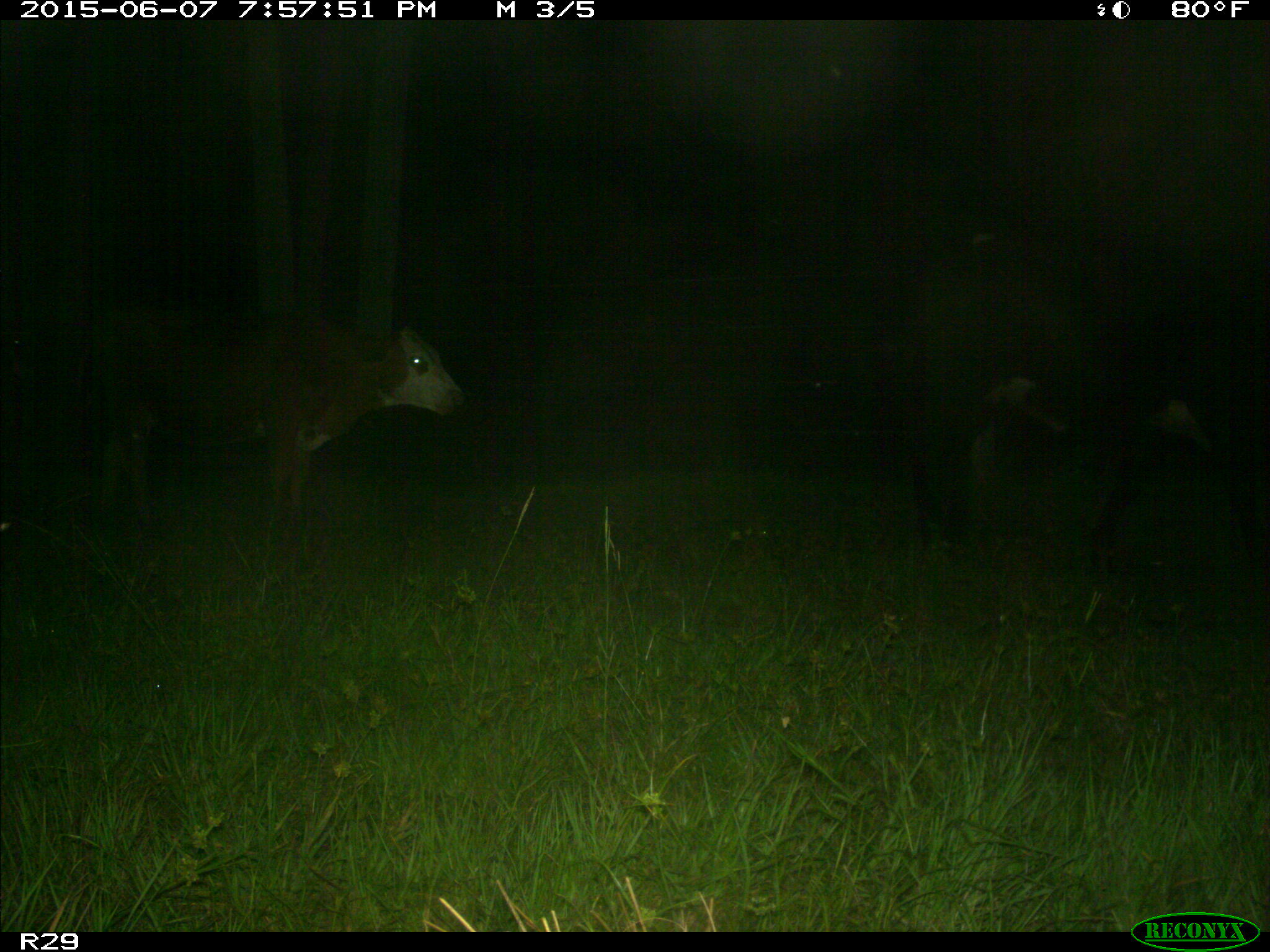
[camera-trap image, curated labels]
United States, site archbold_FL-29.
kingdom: Animalia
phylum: Chordata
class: Mammalia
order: Artiodactyla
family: Bovidae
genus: Bos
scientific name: Bos taurus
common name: domestic cow